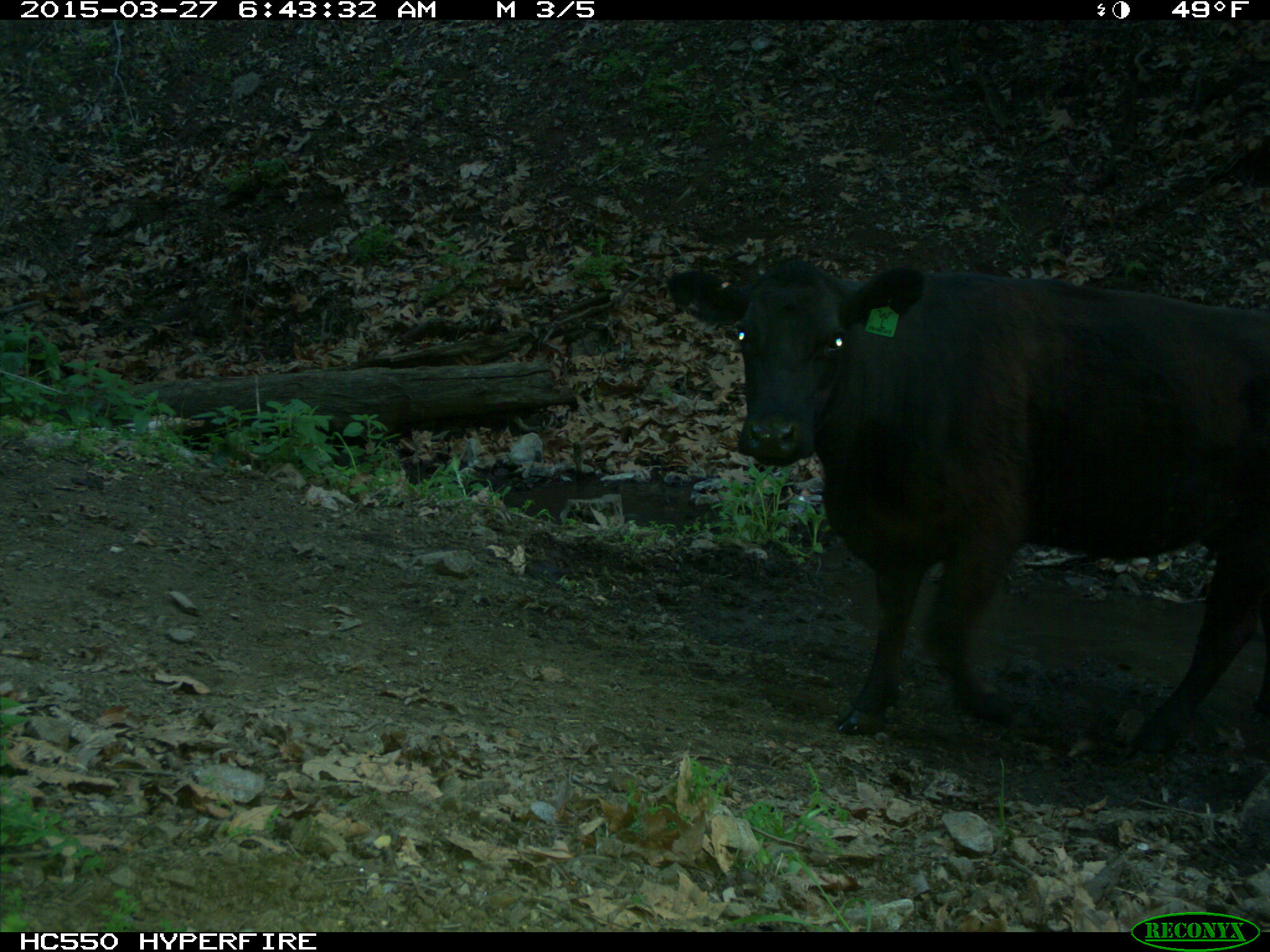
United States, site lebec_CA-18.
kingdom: Animalia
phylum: Chordata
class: Mammalia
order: Artiodactyla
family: Bovidae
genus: Bos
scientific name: Bos taurus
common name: domestic cow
Bos taurus (domestic cow).